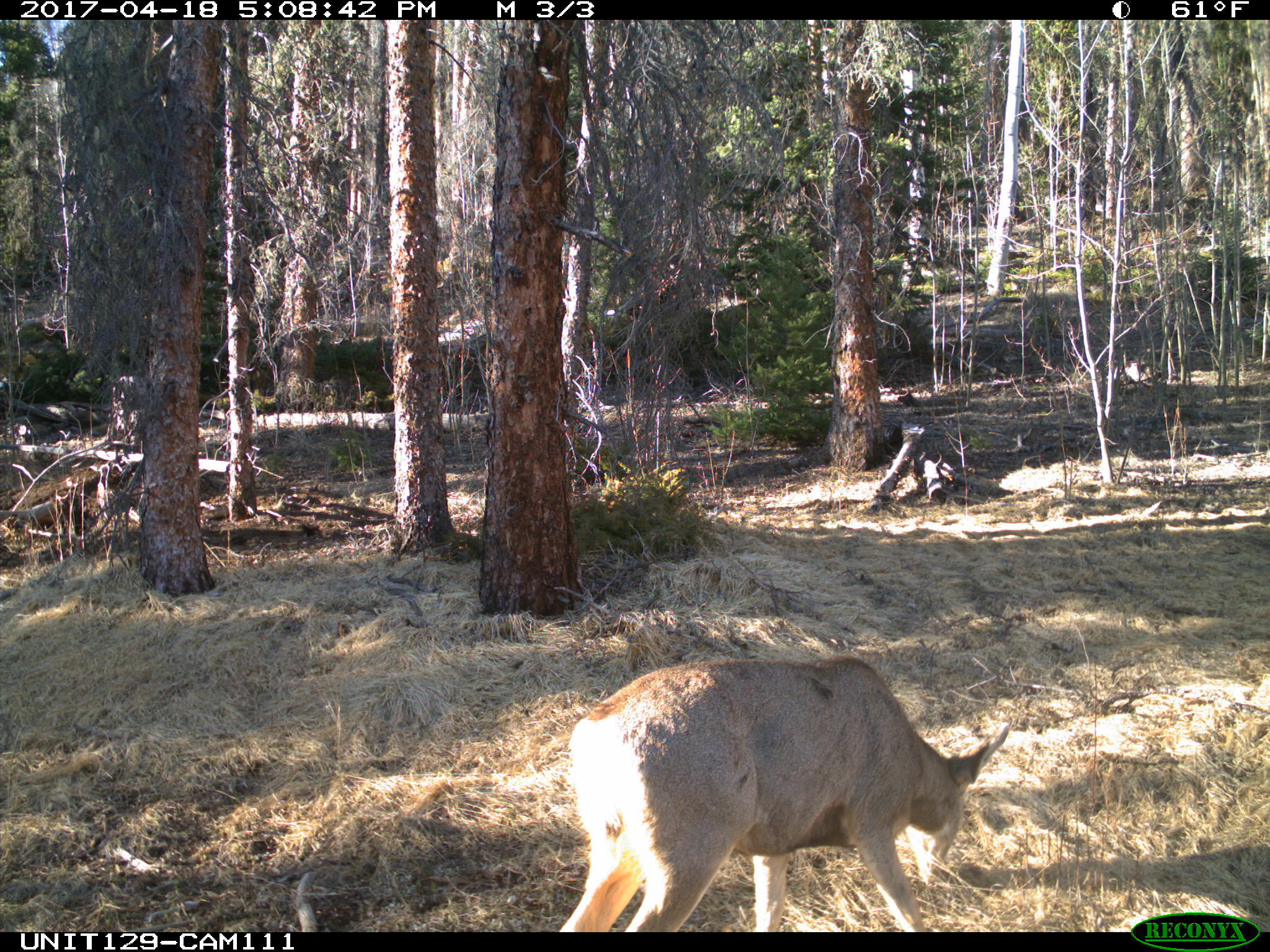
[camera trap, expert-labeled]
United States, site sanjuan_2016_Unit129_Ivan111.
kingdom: Animalia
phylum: Chordata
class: Mammalia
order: Artiodactyla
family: Cervidae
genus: Odocoileus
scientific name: Odocoileus hemionus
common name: mule deer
Odocoileus hemionus (mule deer).